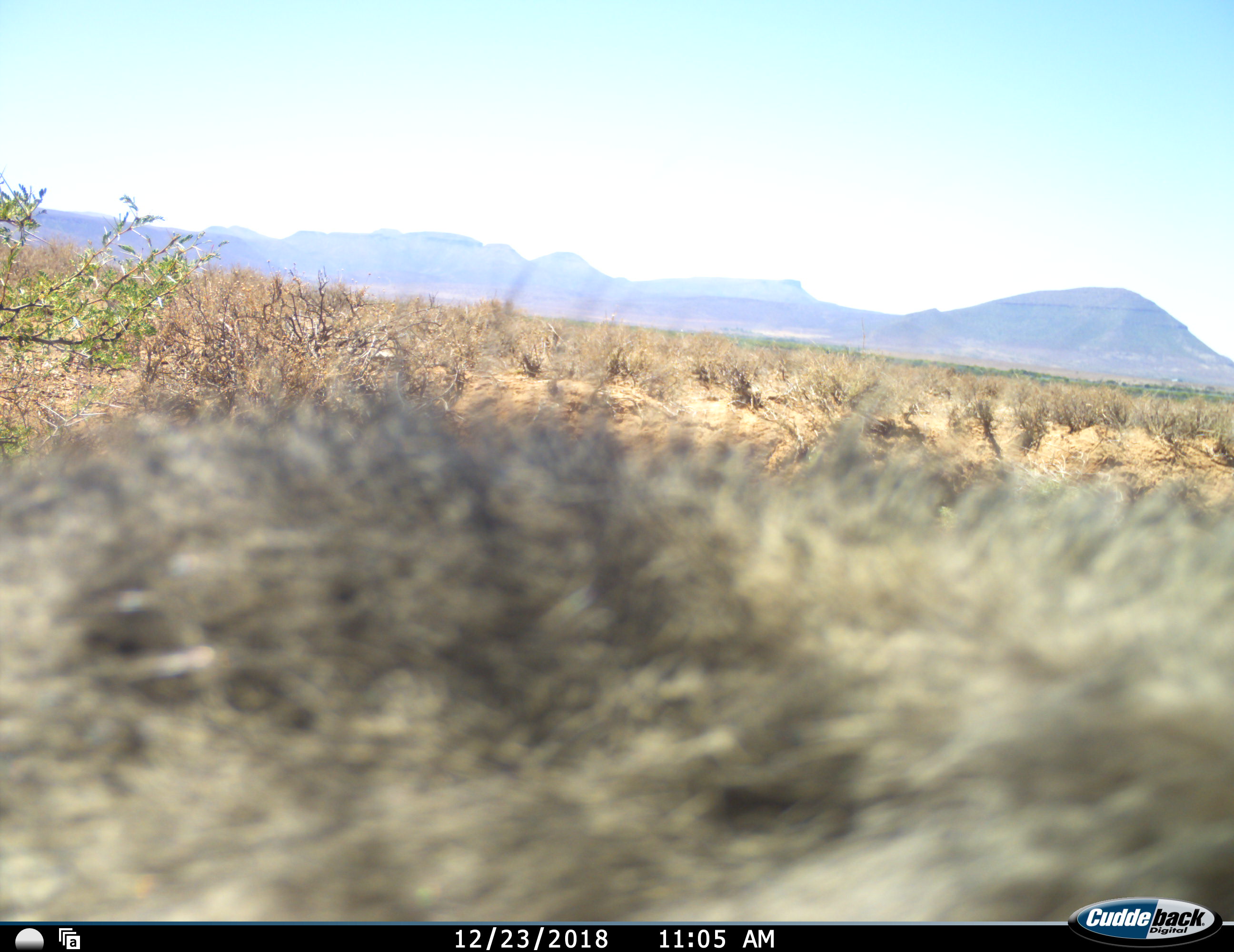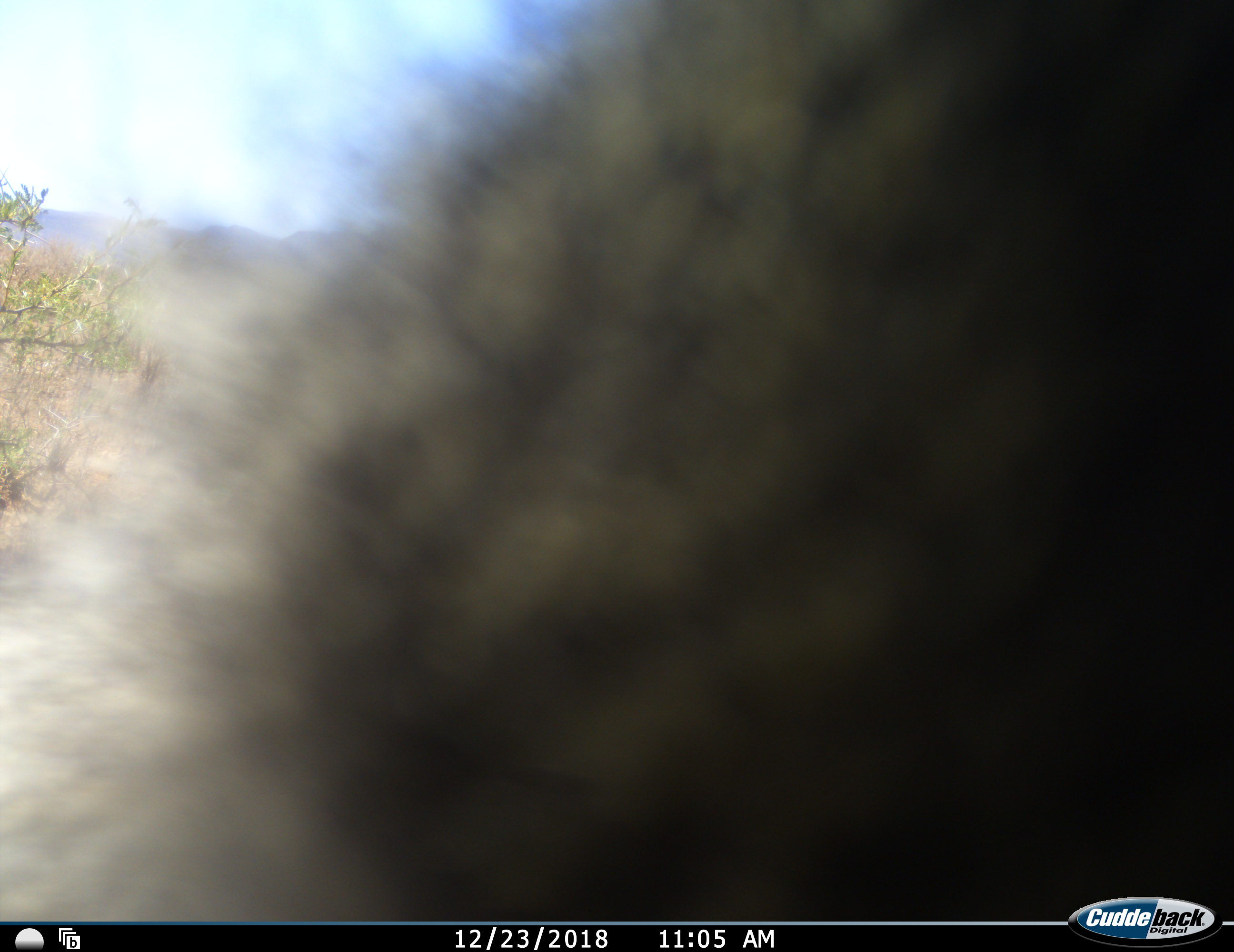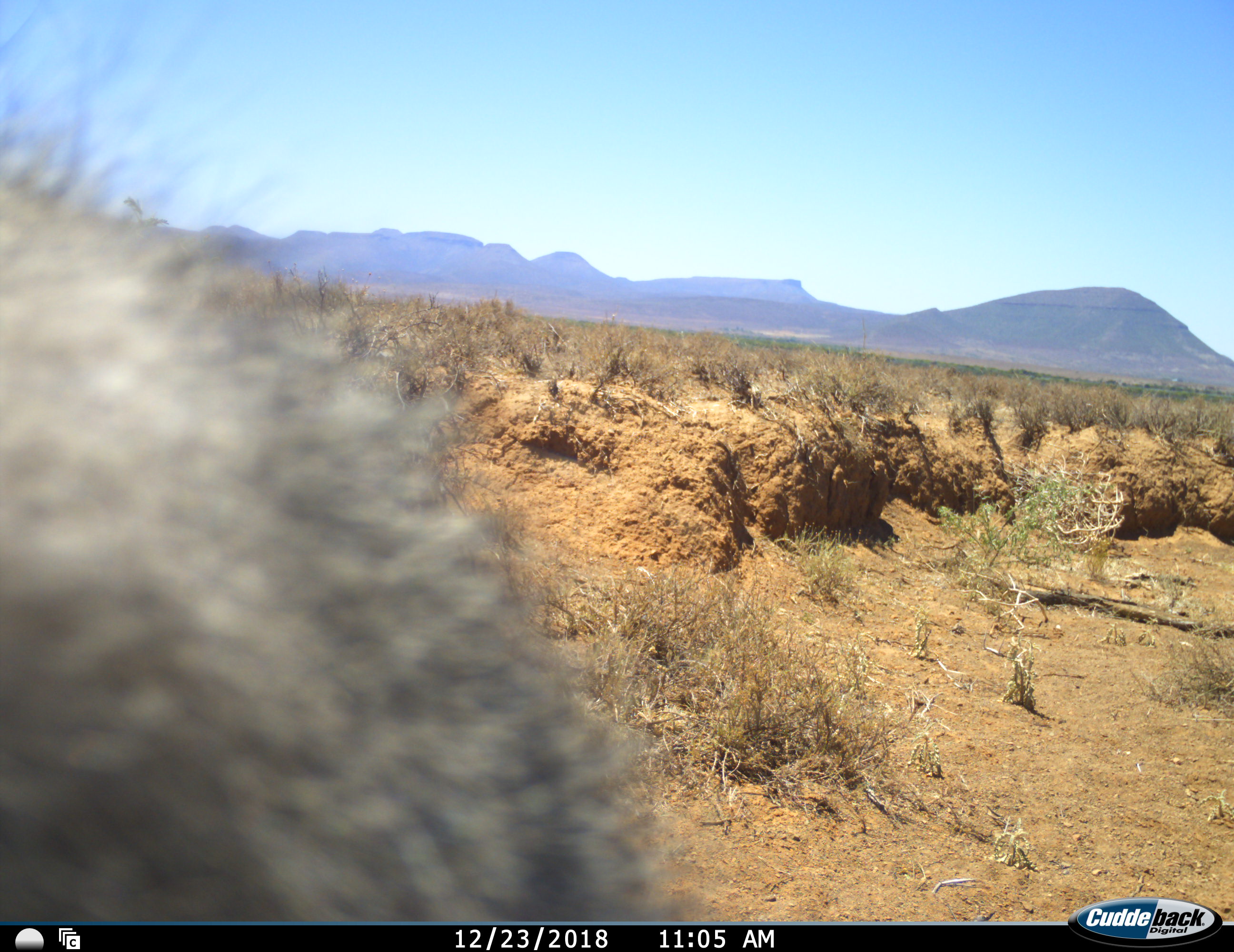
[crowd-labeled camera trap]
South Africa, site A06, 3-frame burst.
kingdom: Animalia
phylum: Chordata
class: Mammalia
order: Primates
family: Cercopithecidae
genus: Chlorocebus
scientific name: Chlorocebus pygerythrus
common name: vervet monkey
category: monkeyvervet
Monkeyvervet (vervet monkey) (Chlorocebus pygerythrus), count 1. Behavior (volunteer vote fractions): standing 0%, resting 0%, moving 100%, interacting 20%. Young present (vote fraction): 0%. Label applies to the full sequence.